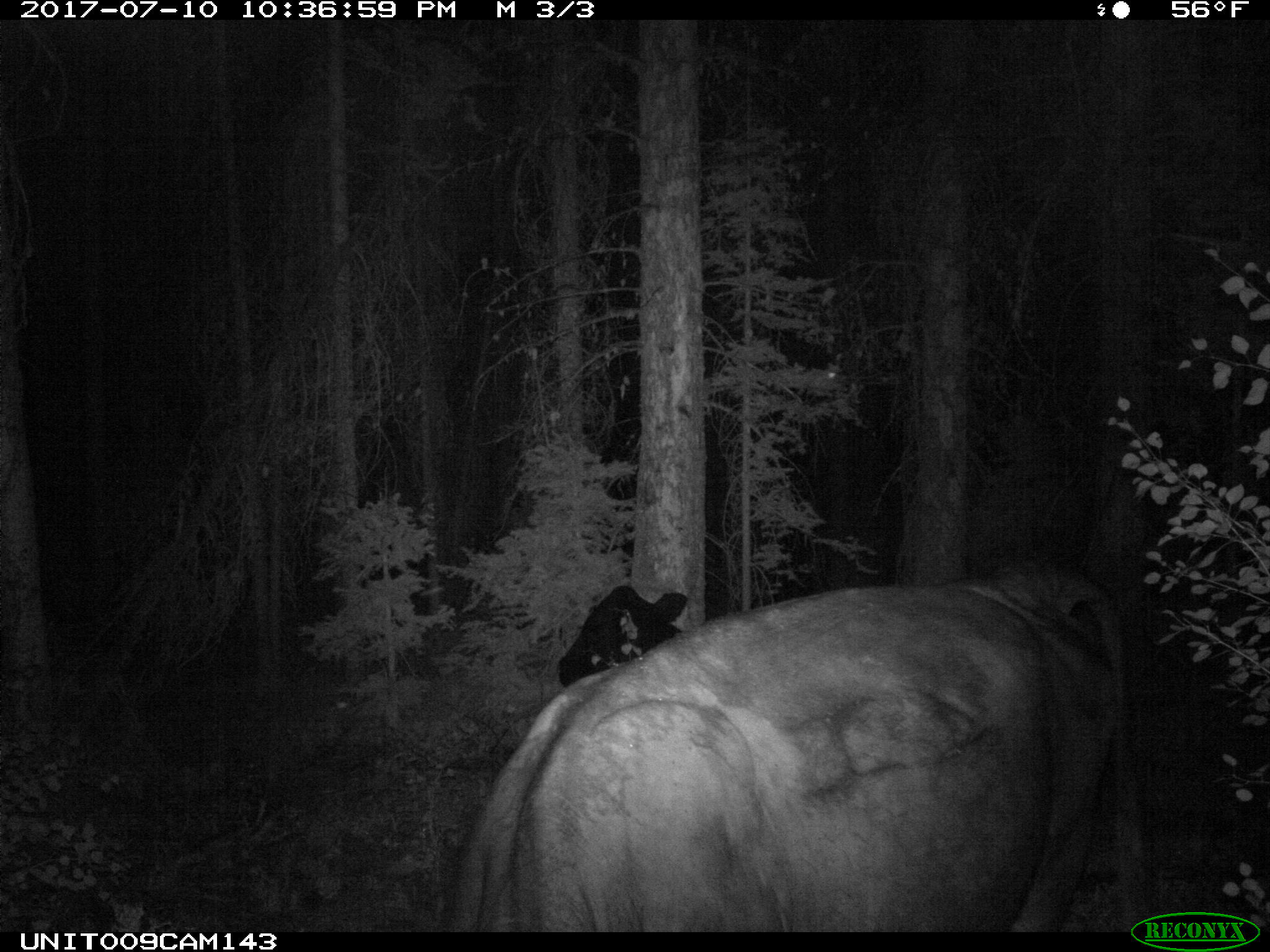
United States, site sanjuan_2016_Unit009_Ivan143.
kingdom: Animalia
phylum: Chordata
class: Mammalia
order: Artiodactyla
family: Bovidae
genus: Bos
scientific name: Bos taurus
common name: domestic cow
Bos taurus (domestic cow).